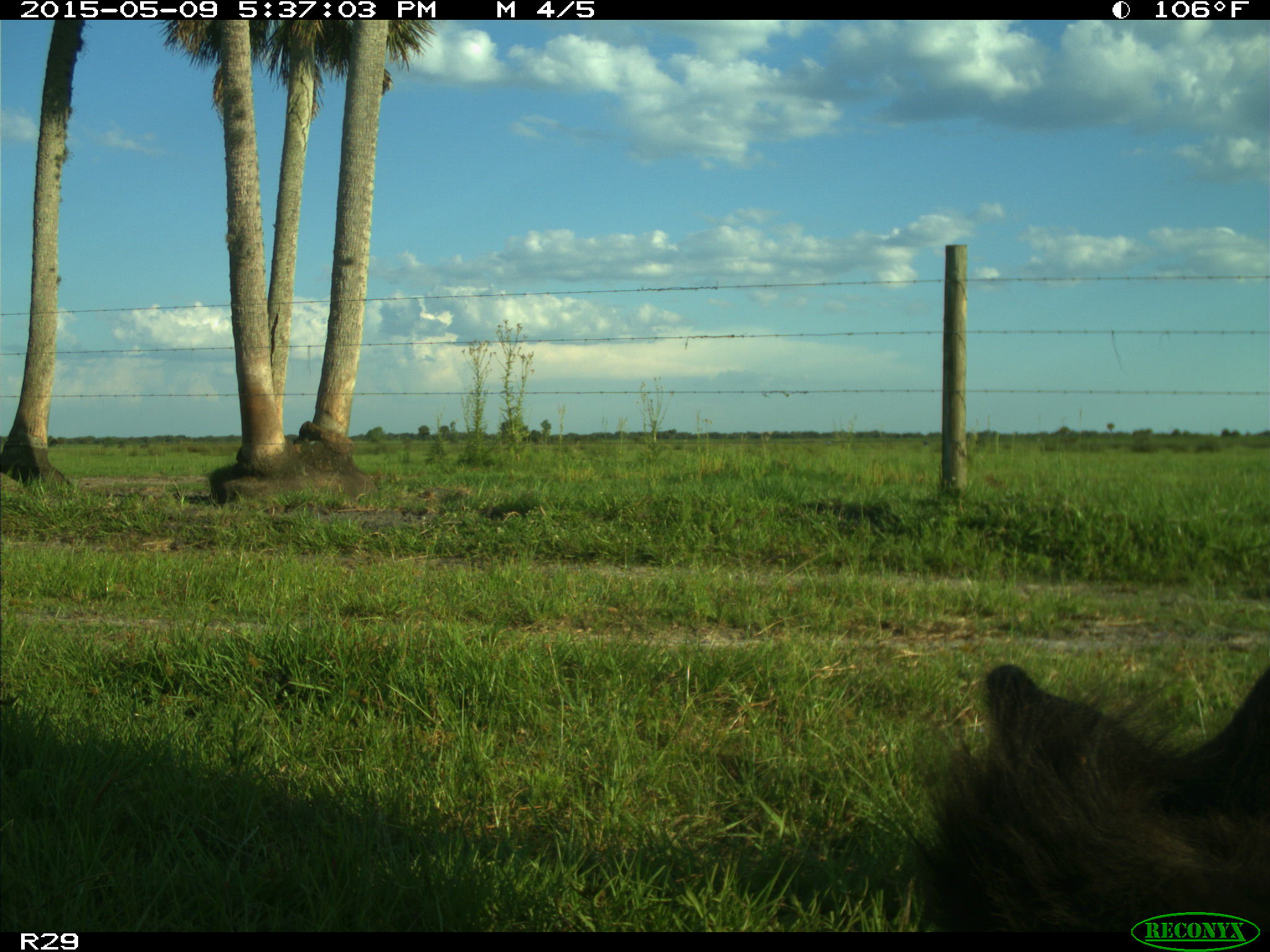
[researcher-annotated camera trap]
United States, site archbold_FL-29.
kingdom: Animalia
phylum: Chordata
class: Mammalia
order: Artiodactyla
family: Bovidae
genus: Bos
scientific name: Bos taurus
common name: domestic cow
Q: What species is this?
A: Bos taurus (domestic cow).